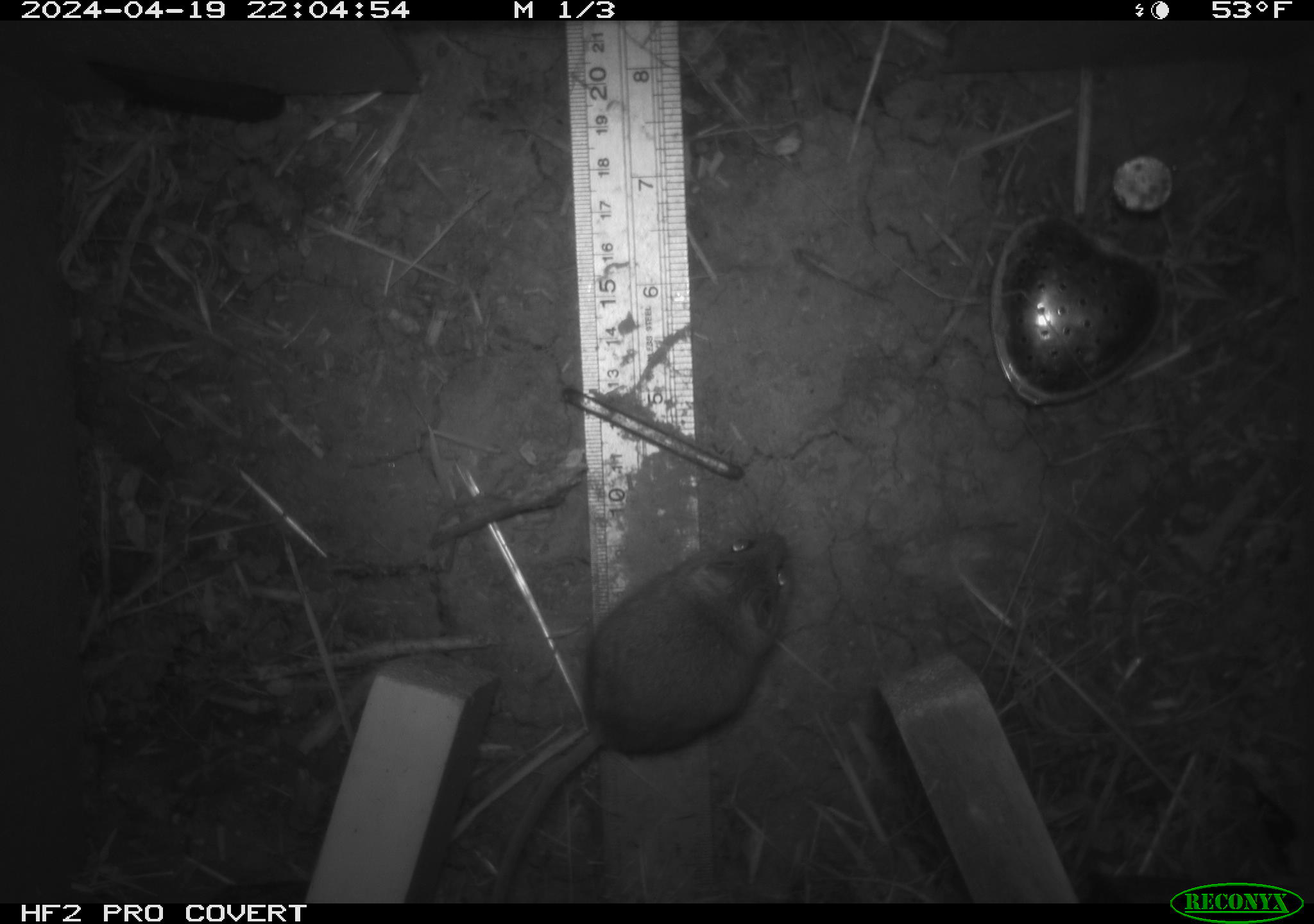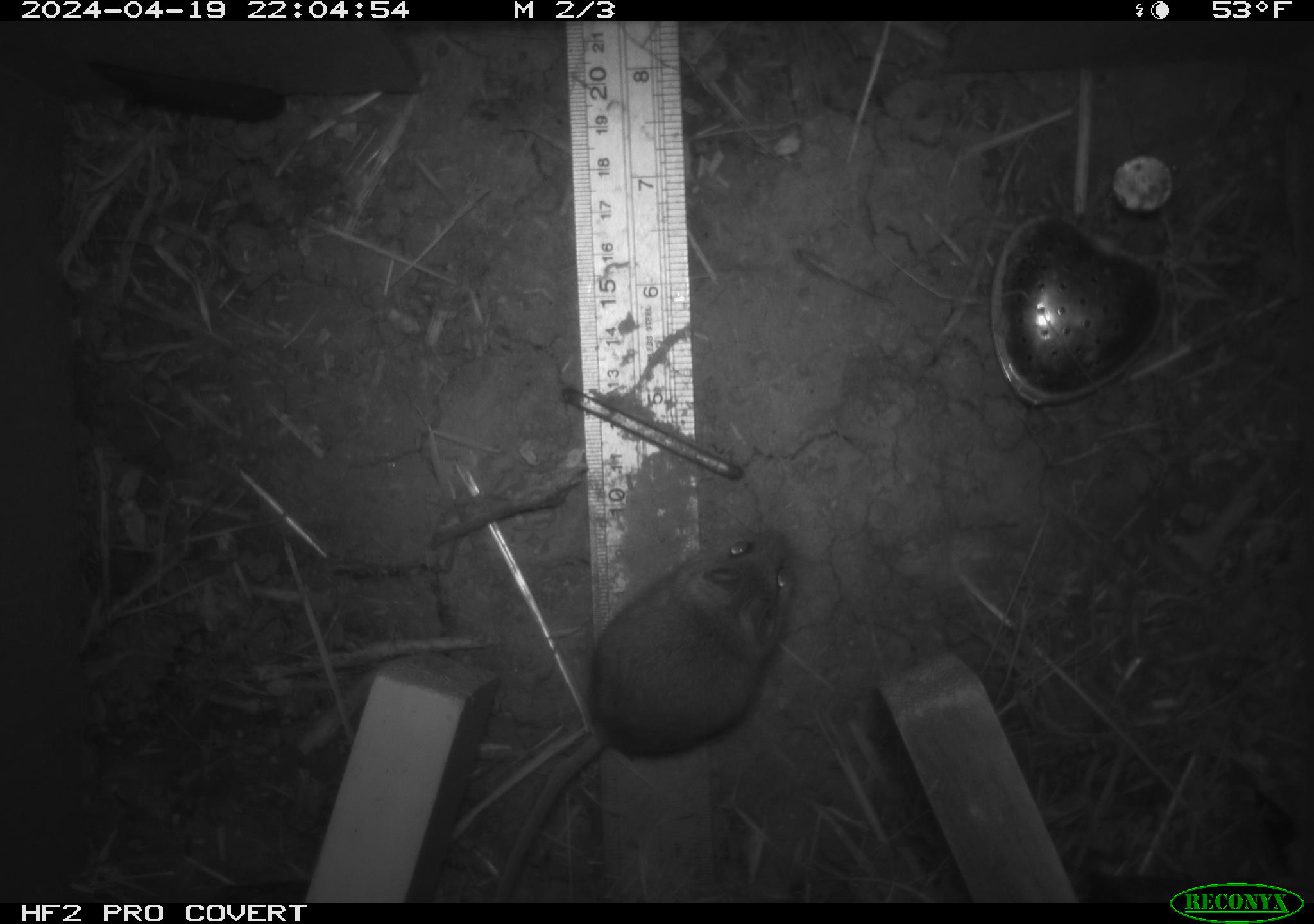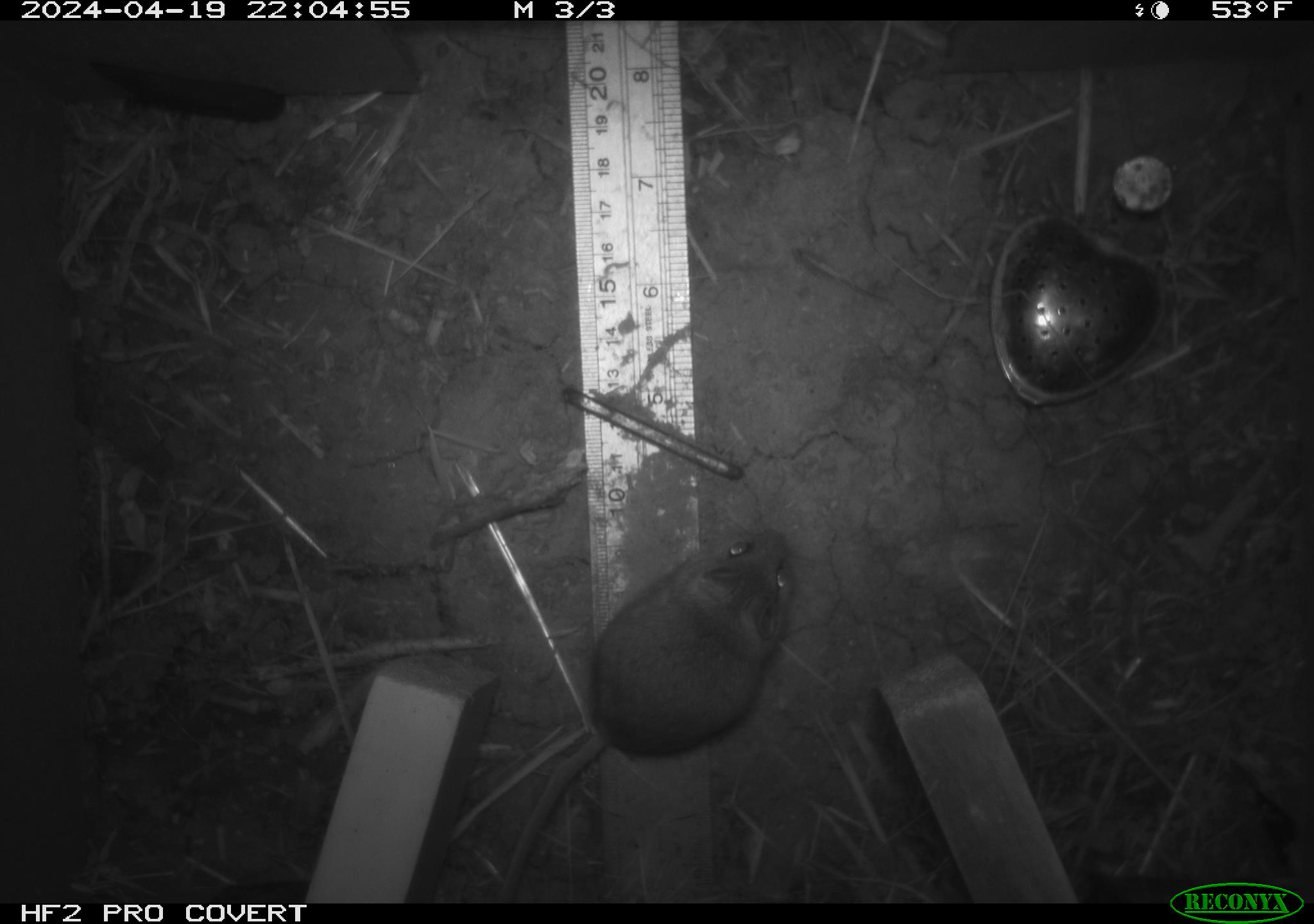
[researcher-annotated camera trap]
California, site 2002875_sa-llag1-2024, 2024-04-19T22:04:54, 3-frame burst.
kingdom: Animalia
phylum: Mollusca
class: Gastropoda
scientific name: Gastropoda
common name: slug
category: slug species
Slug species (slug) (Gastropoda).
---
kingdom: Animalia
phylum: Chordata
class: Mammalia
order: Rodentia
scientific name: Rodentia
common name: mouse species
Mouse species (Rodentia).